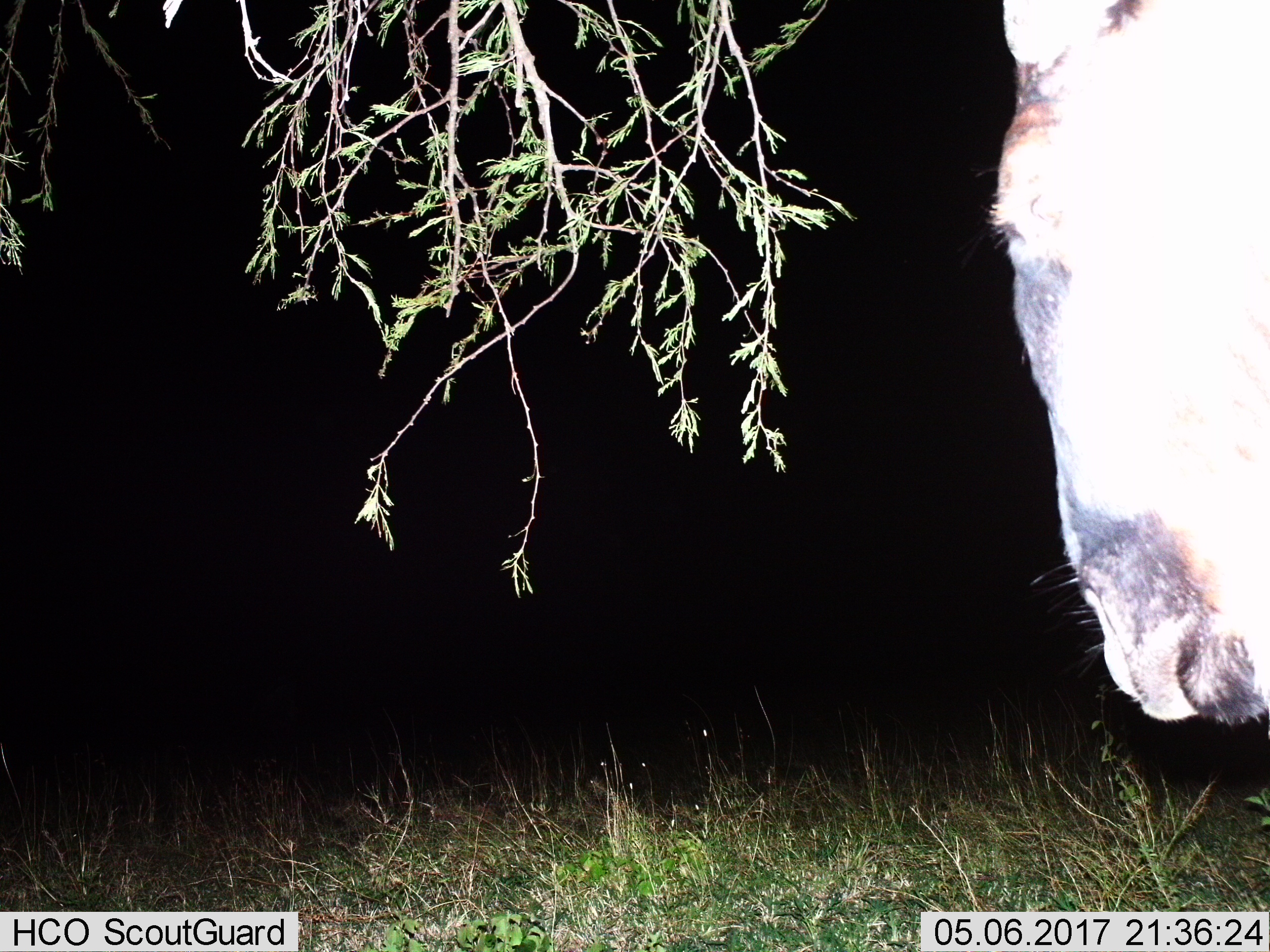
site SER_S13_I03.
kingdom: Animalia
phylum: Chordata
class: Mammalia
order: Artiodactyla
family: Bovidae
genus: Connochaetes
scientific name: Connochaetes taurinus taurinus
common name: blue wildebeest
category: wildebeestblue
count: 1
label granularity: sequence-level